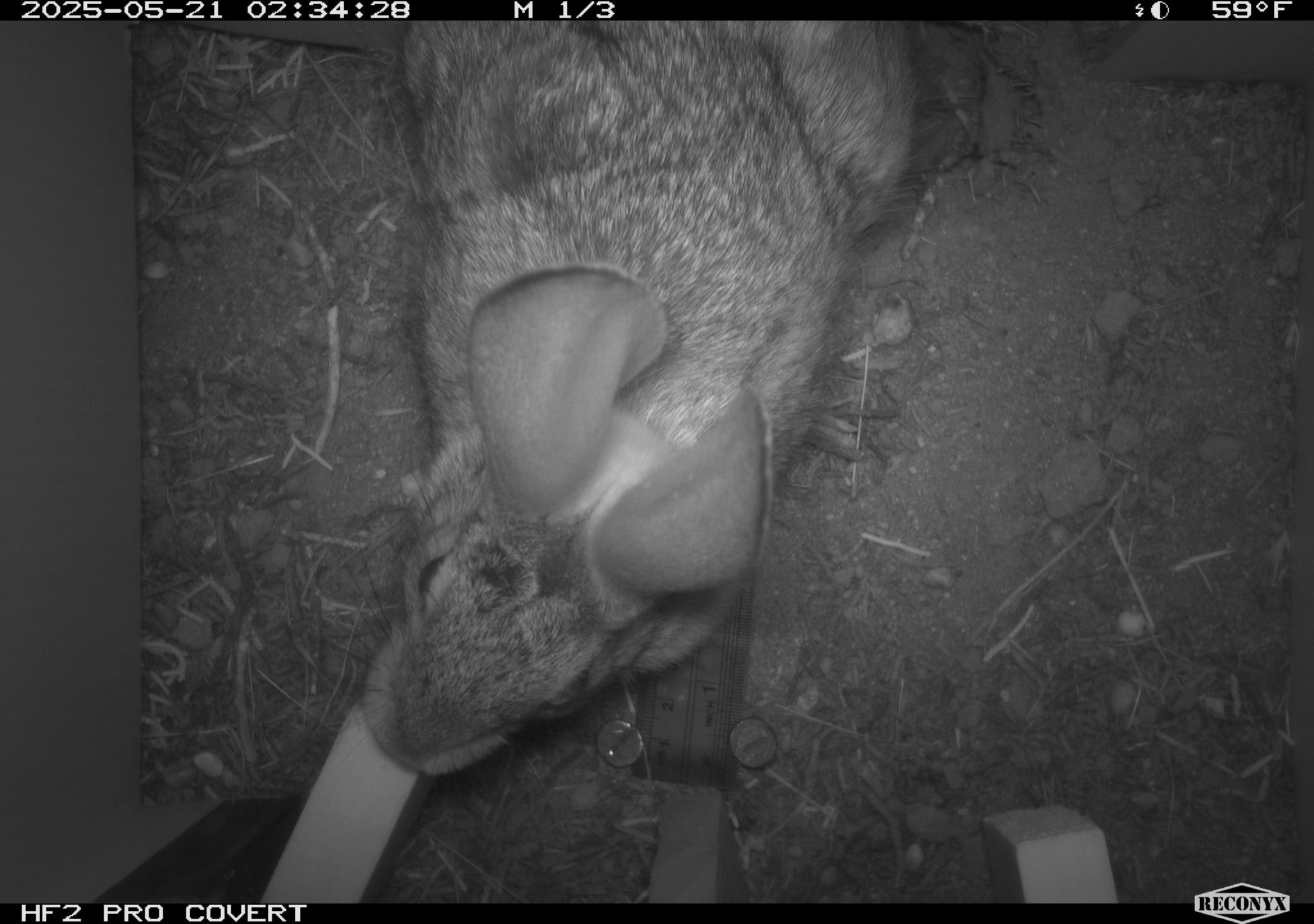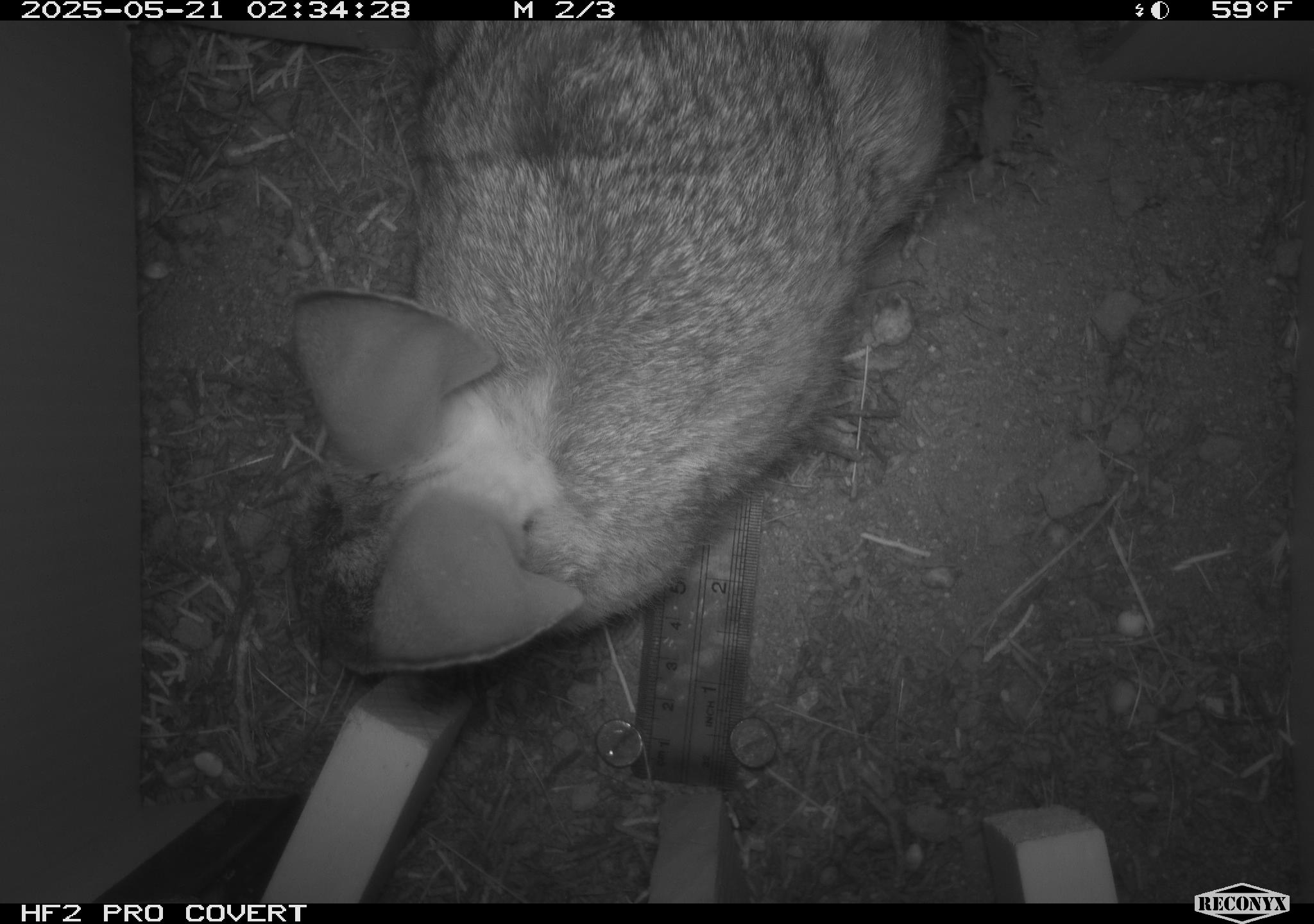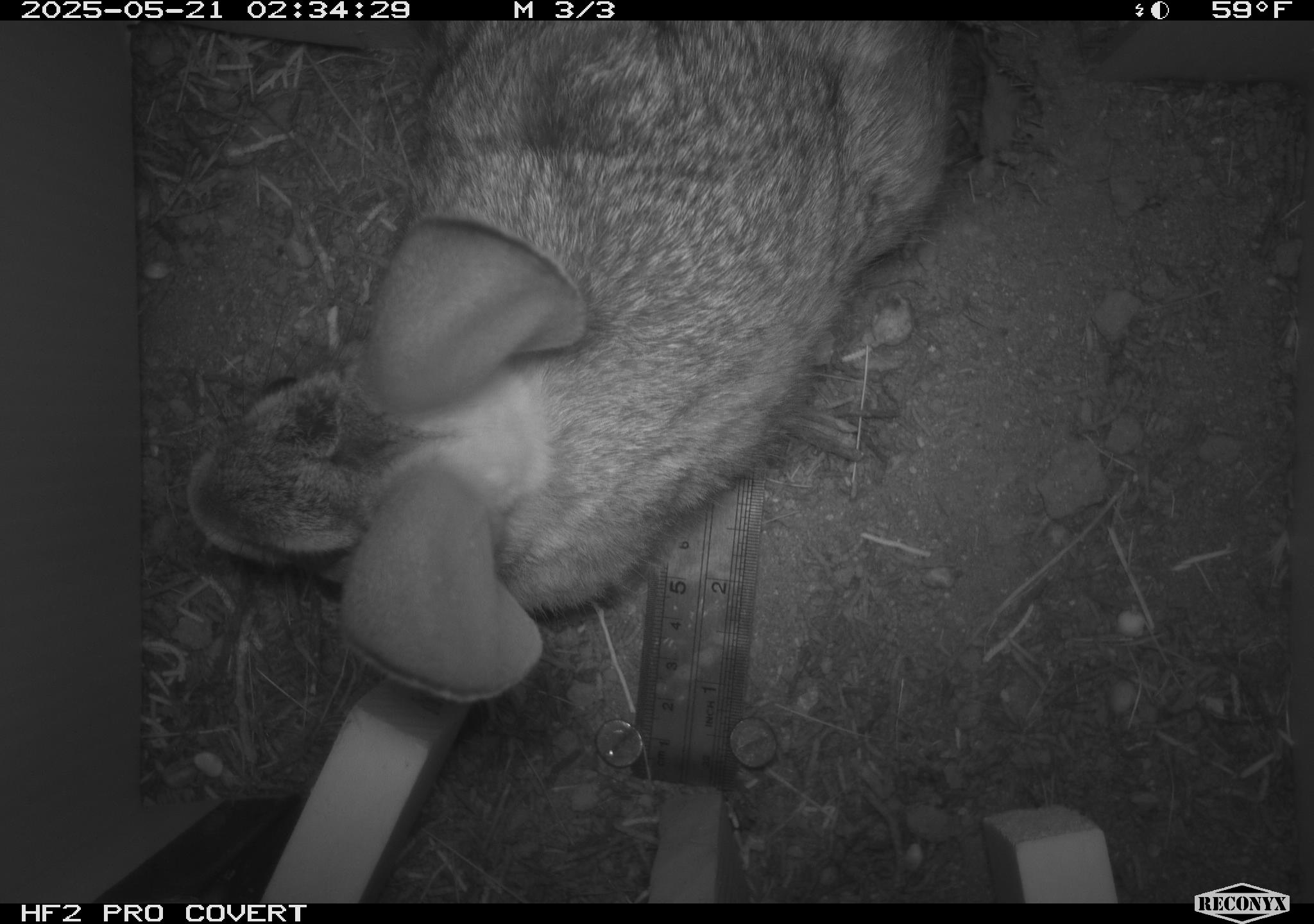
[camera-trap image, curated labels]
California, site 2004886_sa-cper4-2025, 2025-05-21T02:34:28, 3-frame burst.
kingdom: Animalia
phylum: Chordata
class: Mammalia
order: Lagomorpha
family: Leporidae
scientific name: Leporidae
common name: rabbit or hare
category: rabbit and hare family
Rabbit and hare family (rabbit or hare) (Leporidae).